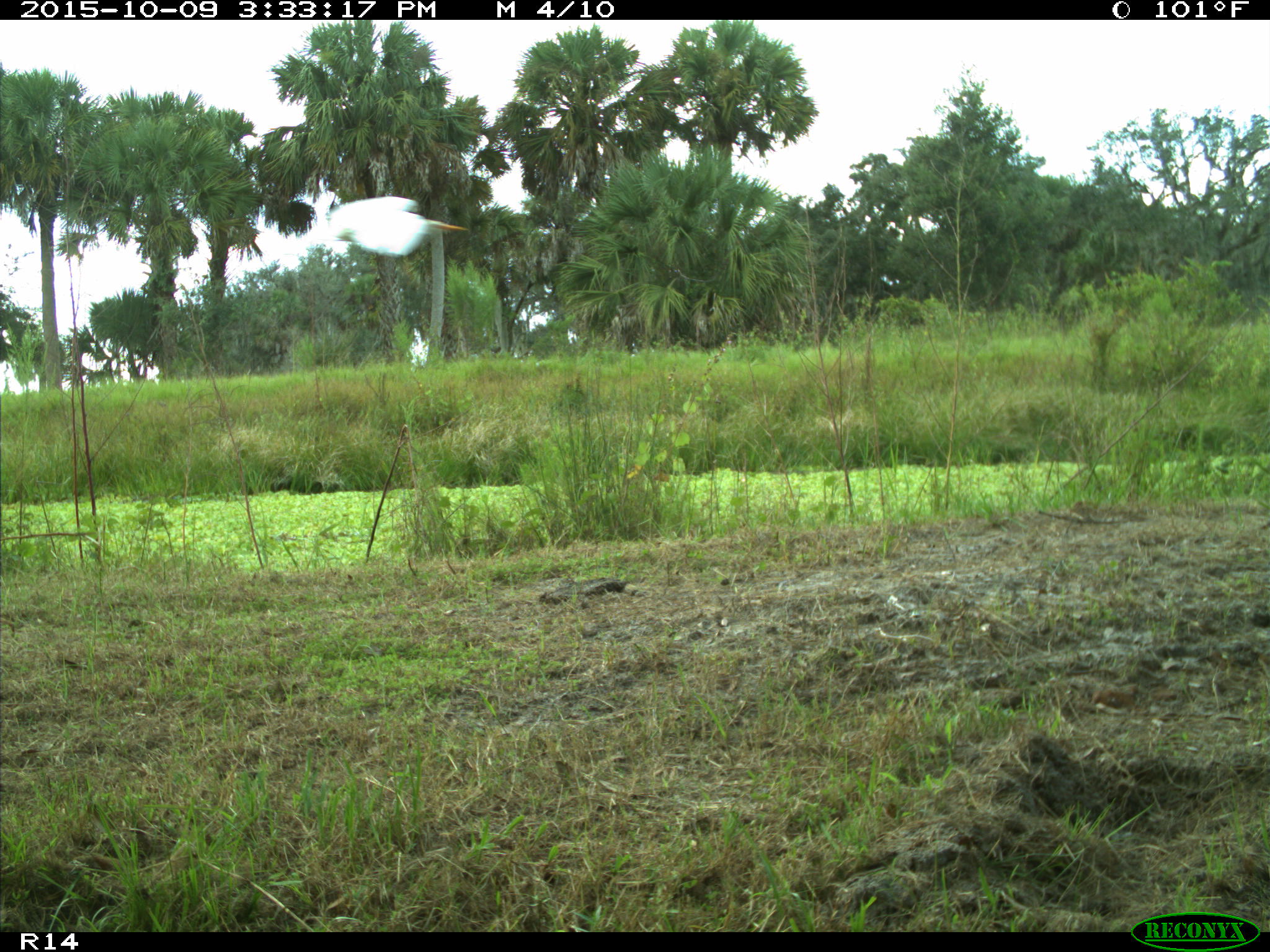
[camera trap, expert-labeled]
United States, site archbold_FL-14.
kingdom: Animalia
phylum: Chordata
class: Aves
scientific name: Aves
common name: birds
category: unidentified bird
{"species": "unidentified bird (birds) (Aves)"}